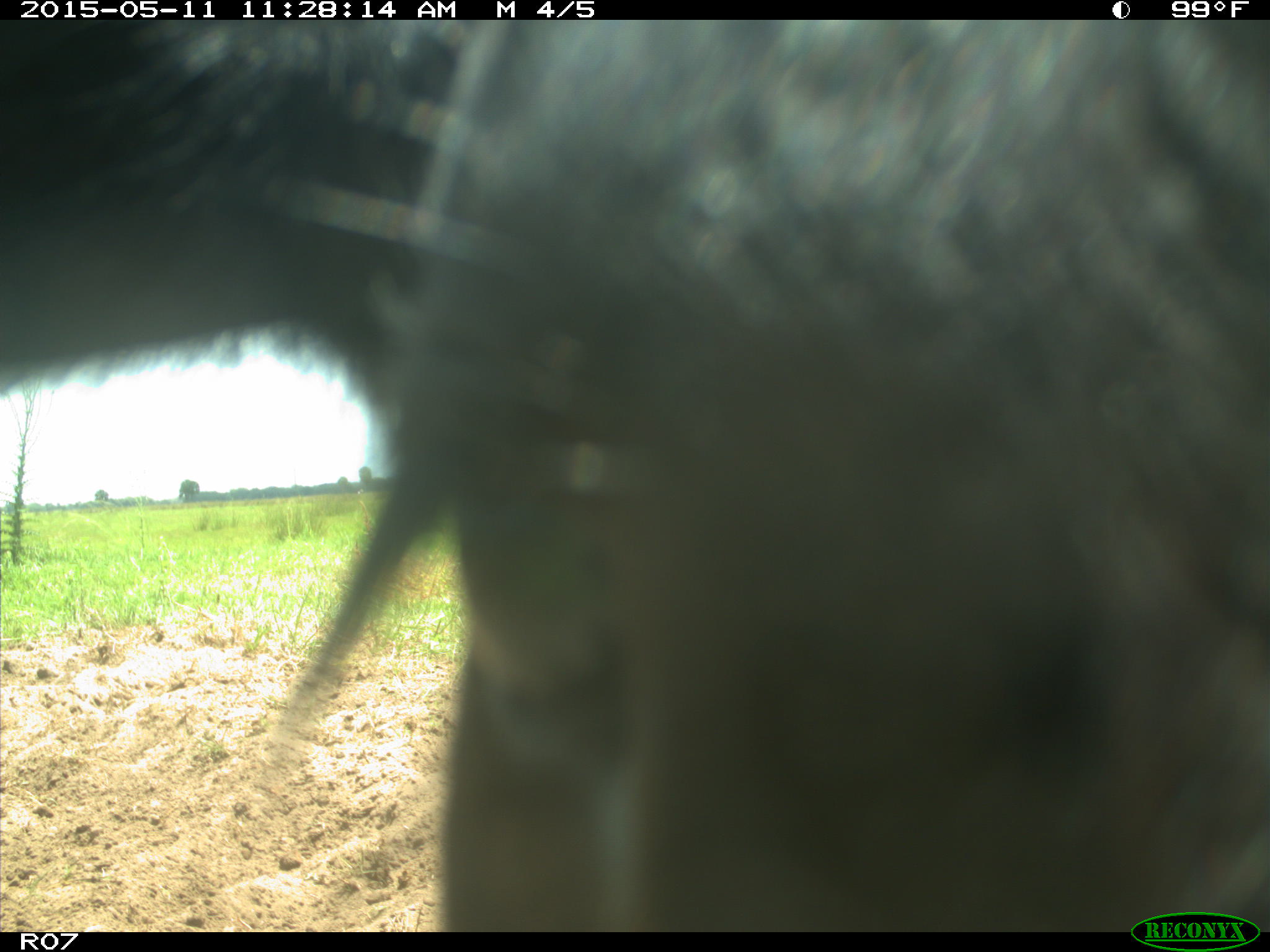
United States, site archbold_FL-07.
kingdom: Animalia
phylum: Chordata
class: Mammalia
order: Artiodactyla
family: Bovidae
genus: Bos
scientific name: Bos taurus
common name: domestic cow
Bos taurus (domestic cow).